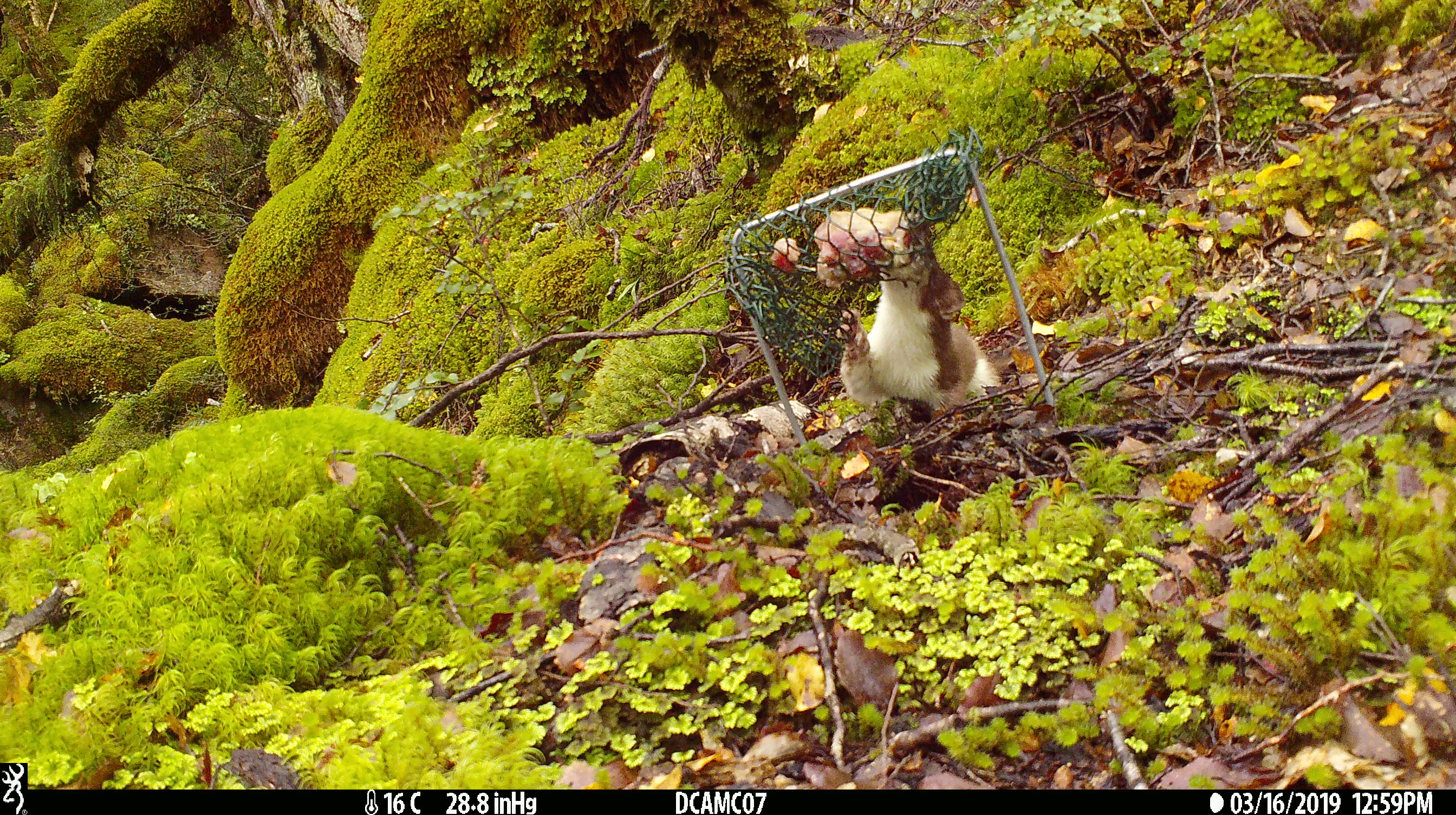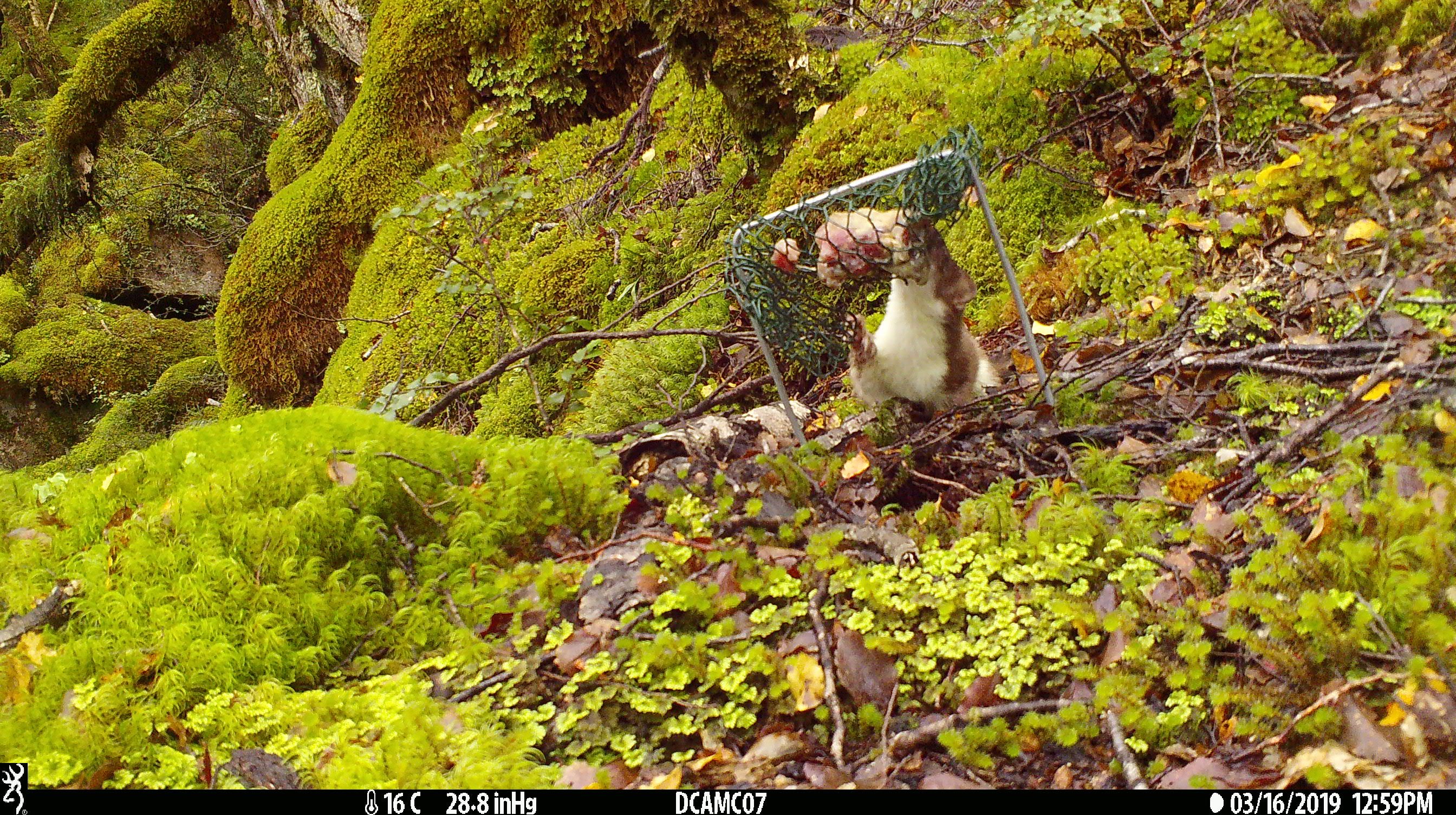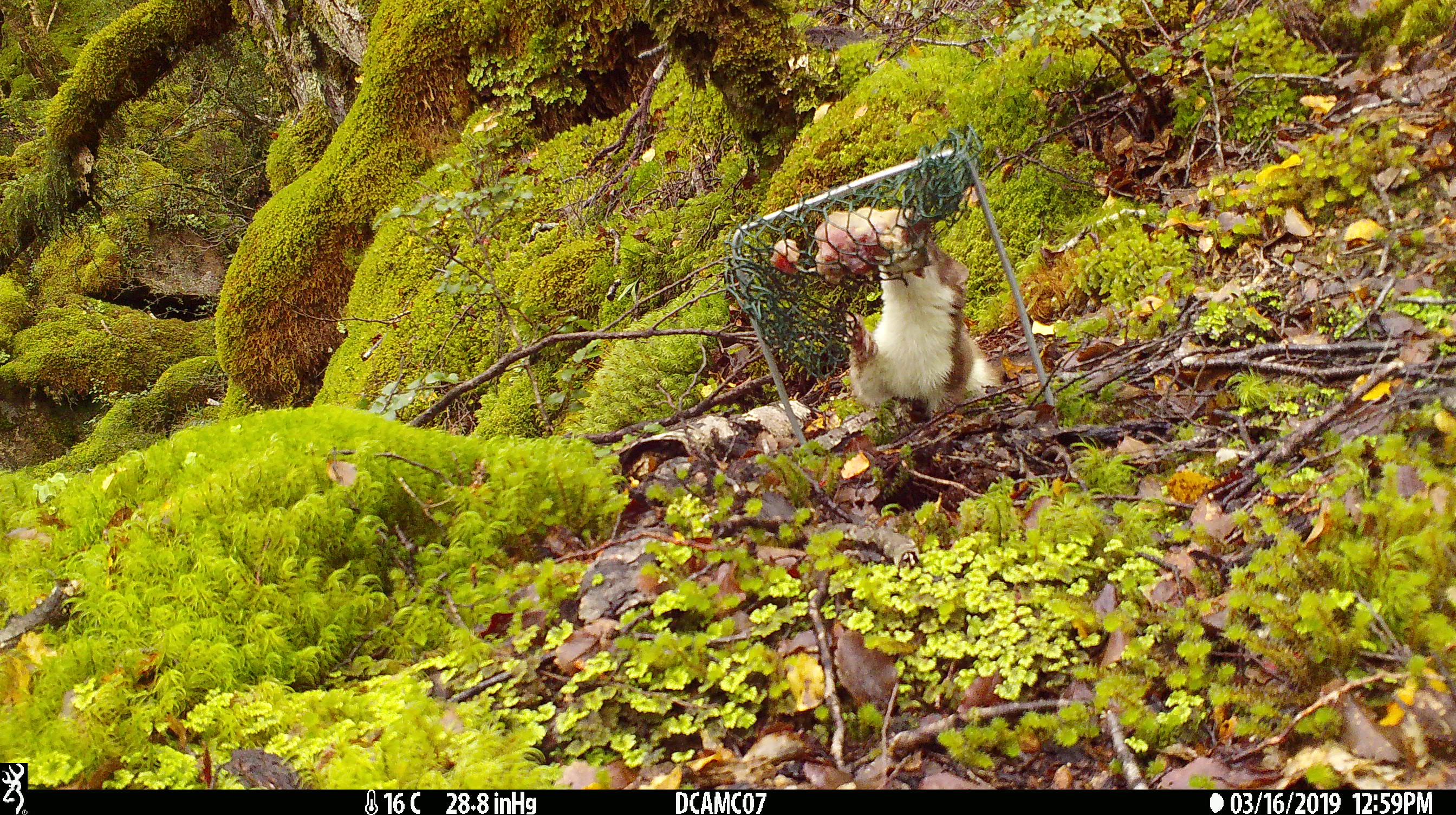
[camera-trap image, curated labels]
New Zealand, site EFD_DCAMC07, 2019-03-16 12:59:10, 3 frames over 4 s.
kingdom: Animalia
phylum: Chordata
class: Mammalia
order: Carnivora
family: Mustelidae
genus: Mustela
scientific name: Mustela erminea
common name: stoat